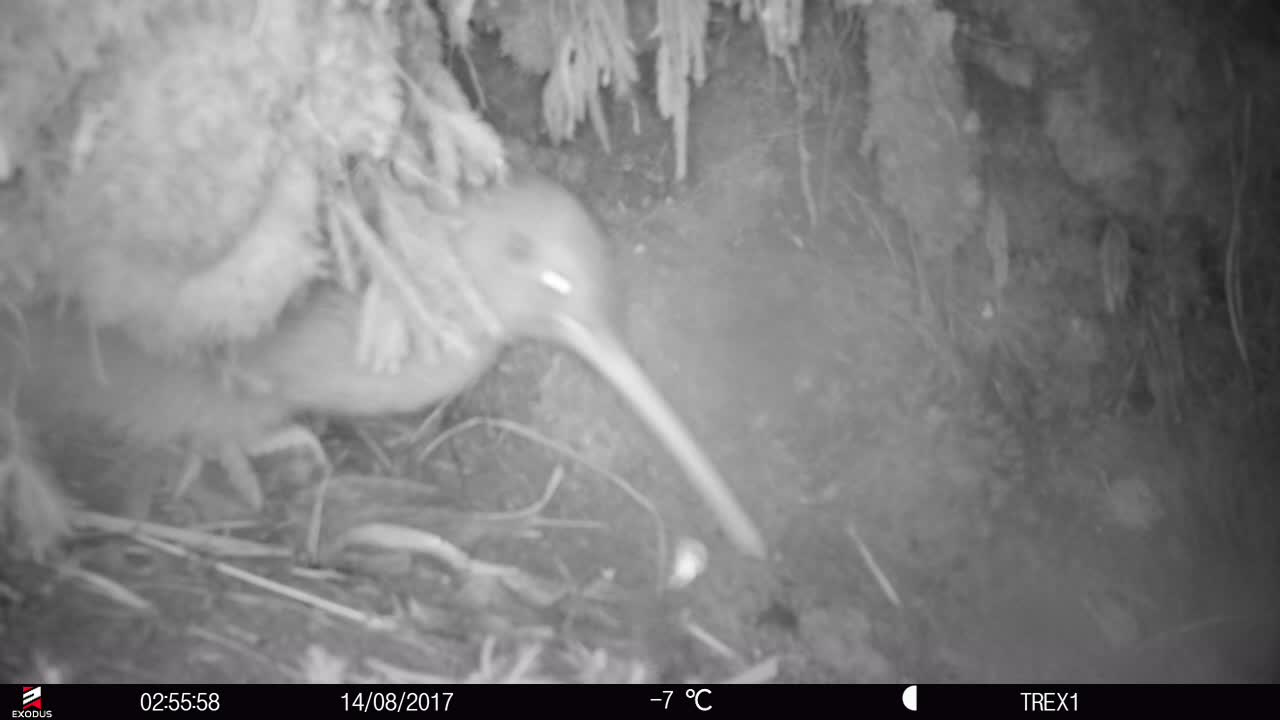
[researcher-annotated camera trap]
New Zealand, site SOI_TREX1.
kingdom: Animalia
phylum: Chordata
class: Aves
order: Apterygiformes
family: Apterygidae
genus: Apteryx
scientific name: Apteryx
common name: kiwi